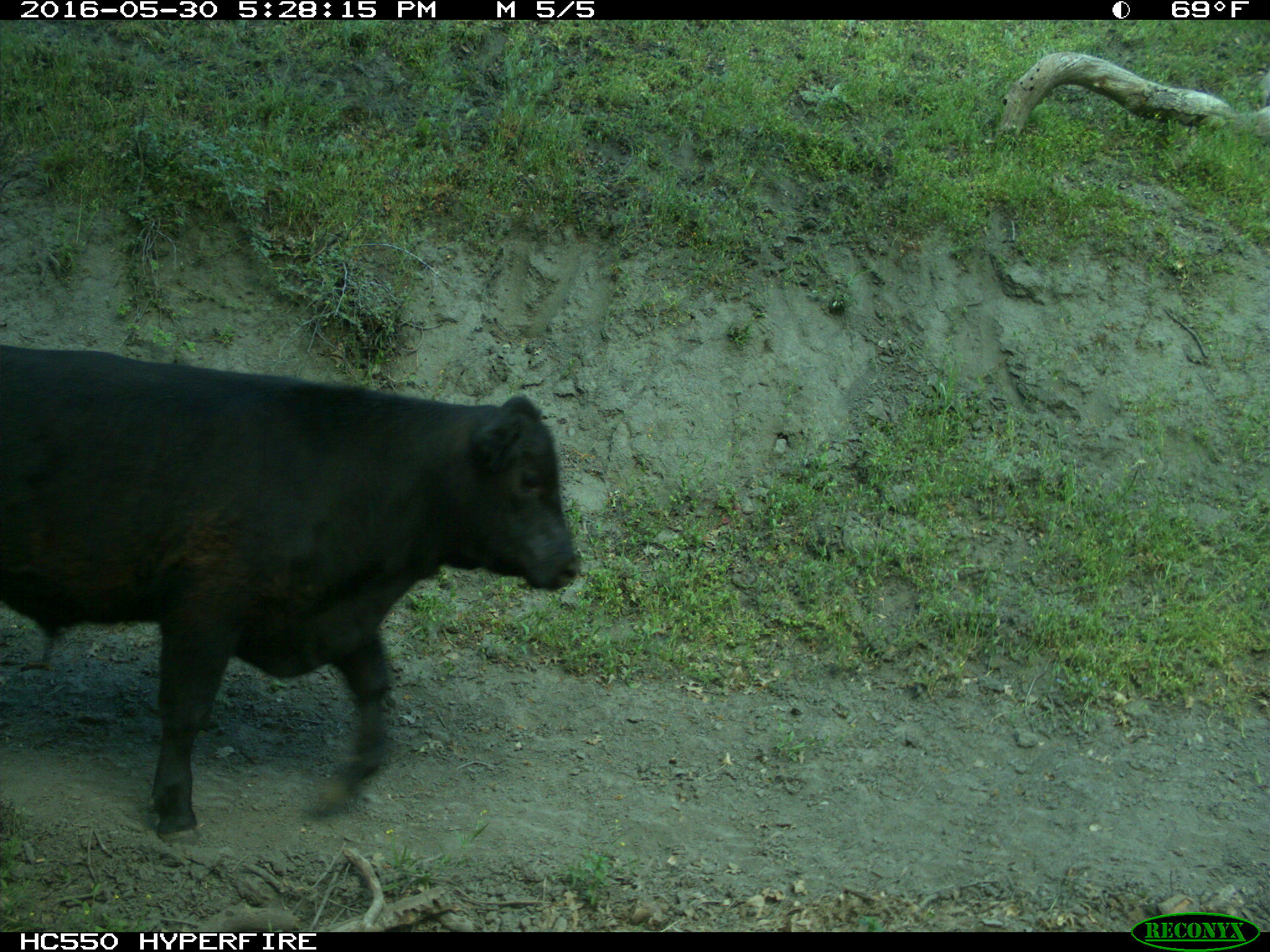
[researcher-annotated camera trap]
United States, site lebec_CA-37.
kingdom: Animalia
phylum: Chordata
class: Mammalia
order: Artiodactyla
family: Bovidae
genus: Bos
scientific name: Bos taurus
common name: domestic cow